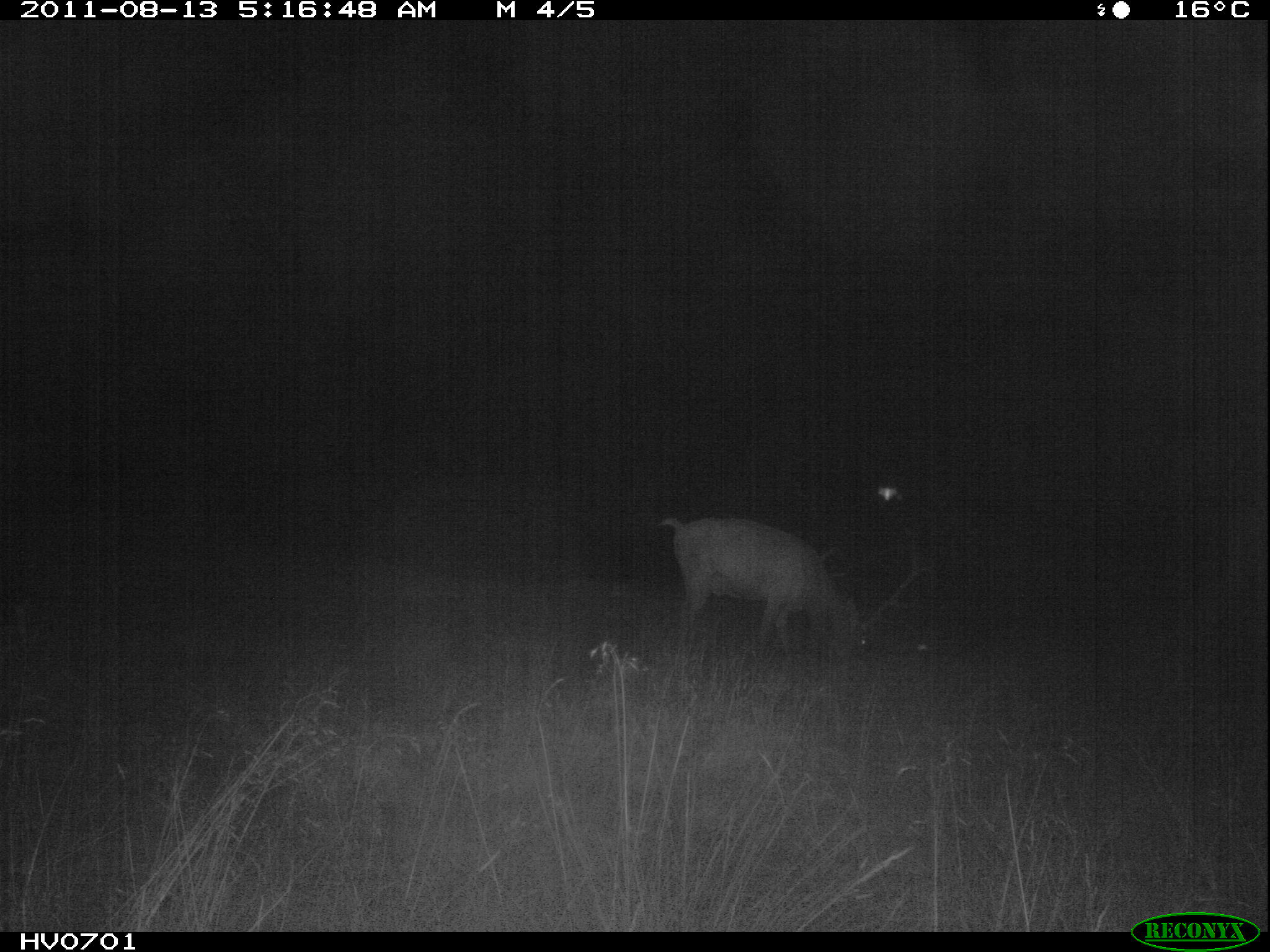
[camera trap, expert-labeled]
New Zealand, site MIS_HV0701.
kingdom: Animalia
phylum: Chordata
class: Mammalia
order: Artiodactyla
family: Cervidae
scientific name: Cervidae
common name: deer